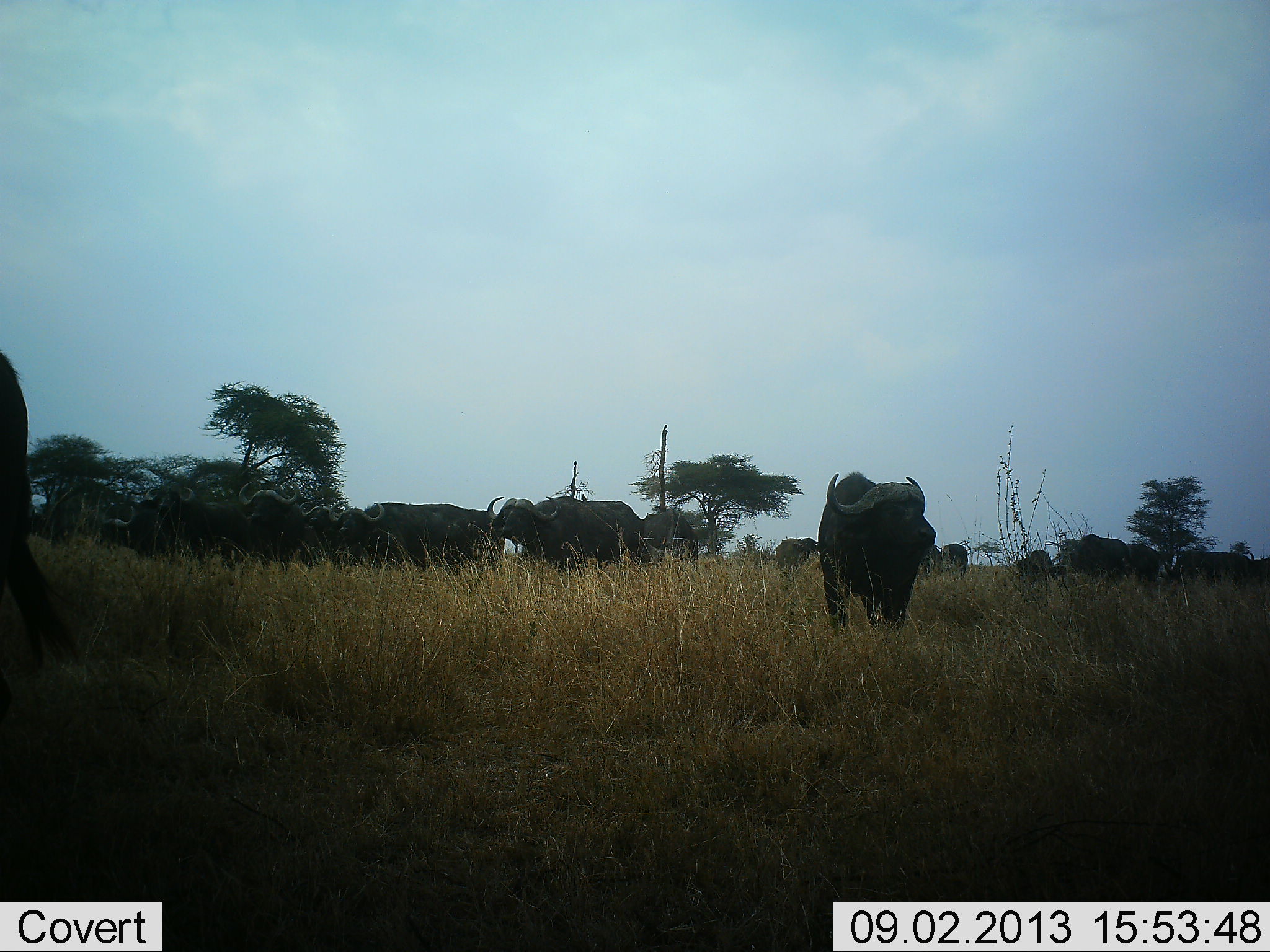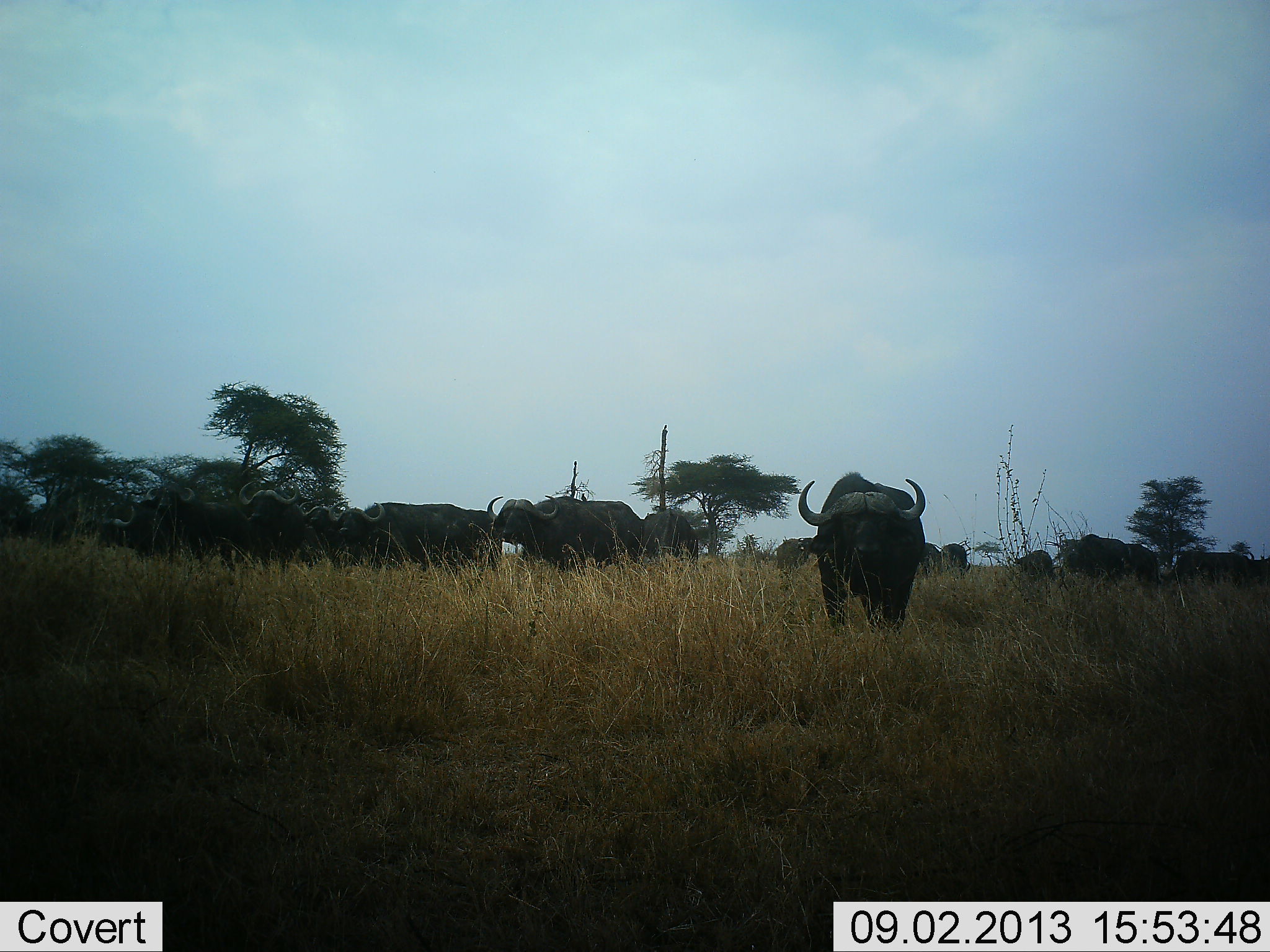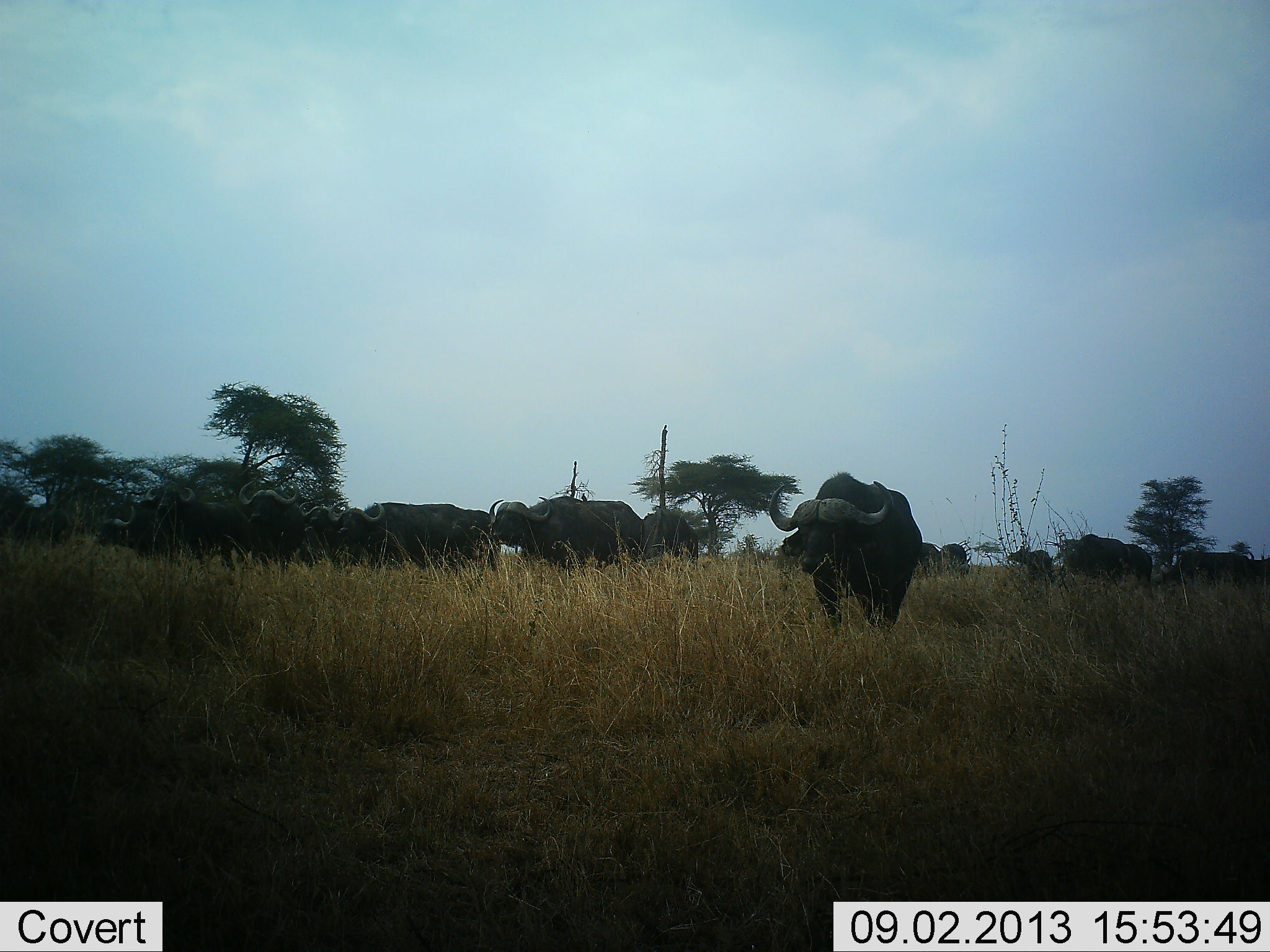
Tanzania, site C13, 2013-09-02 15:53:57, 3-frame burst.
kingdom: Animalia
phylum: Chordata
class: Mammalia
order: Artiodactyla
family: Bovidae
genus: Syncerus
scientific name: Syncerus caffer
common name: cape buffalo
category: buffalo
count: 11-50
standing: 80%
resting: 0%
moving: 20%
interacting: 20%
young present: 0%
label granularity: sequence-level